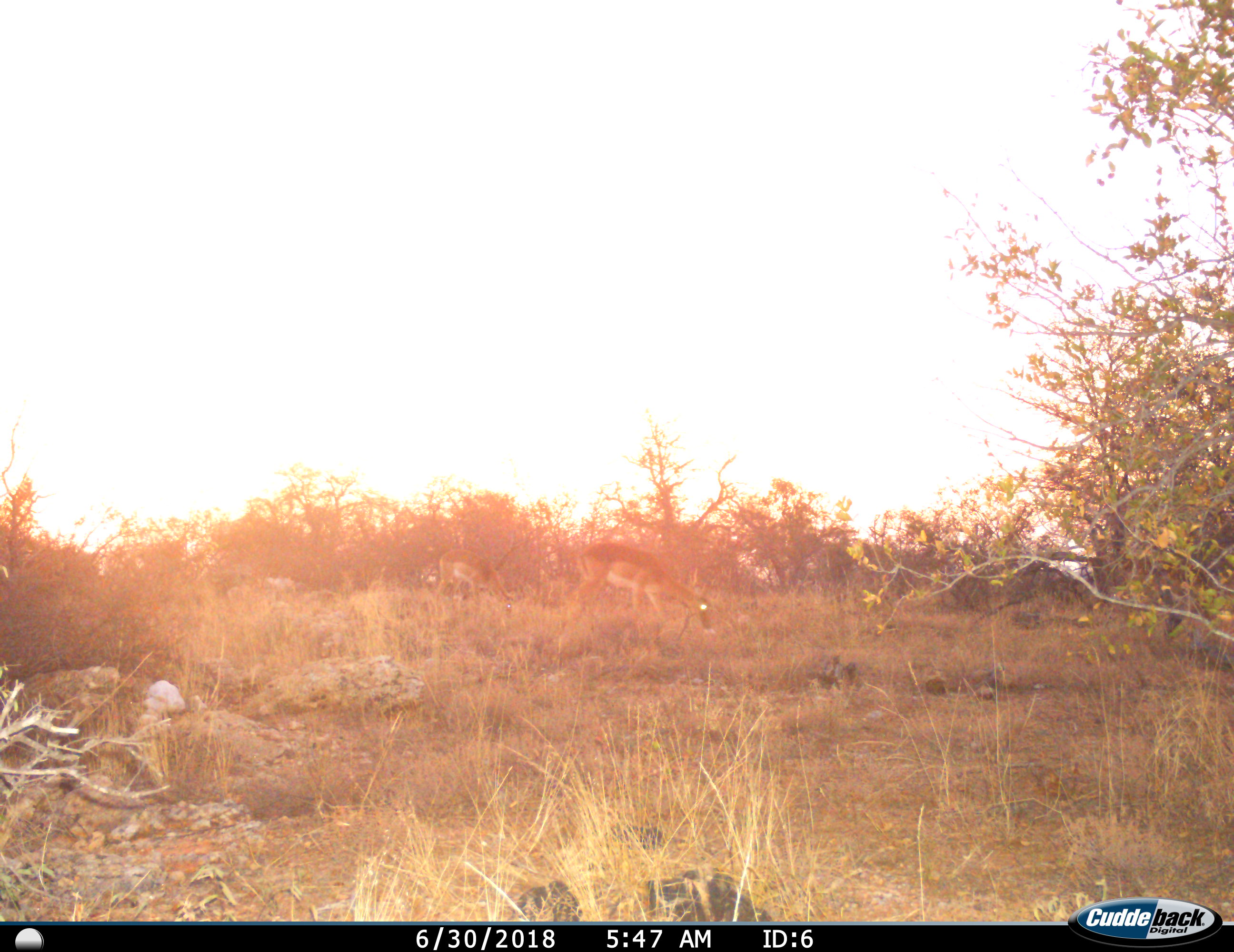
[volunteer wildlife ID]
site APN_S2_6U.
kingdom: Animalia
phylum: Chordata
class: Mammalia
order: Artiodactyla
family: Bovidae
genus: Aepyceros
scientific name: Aepyceros melampus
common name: impala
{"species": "impala (Aepyceros melampus)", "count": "2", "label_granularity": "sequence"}